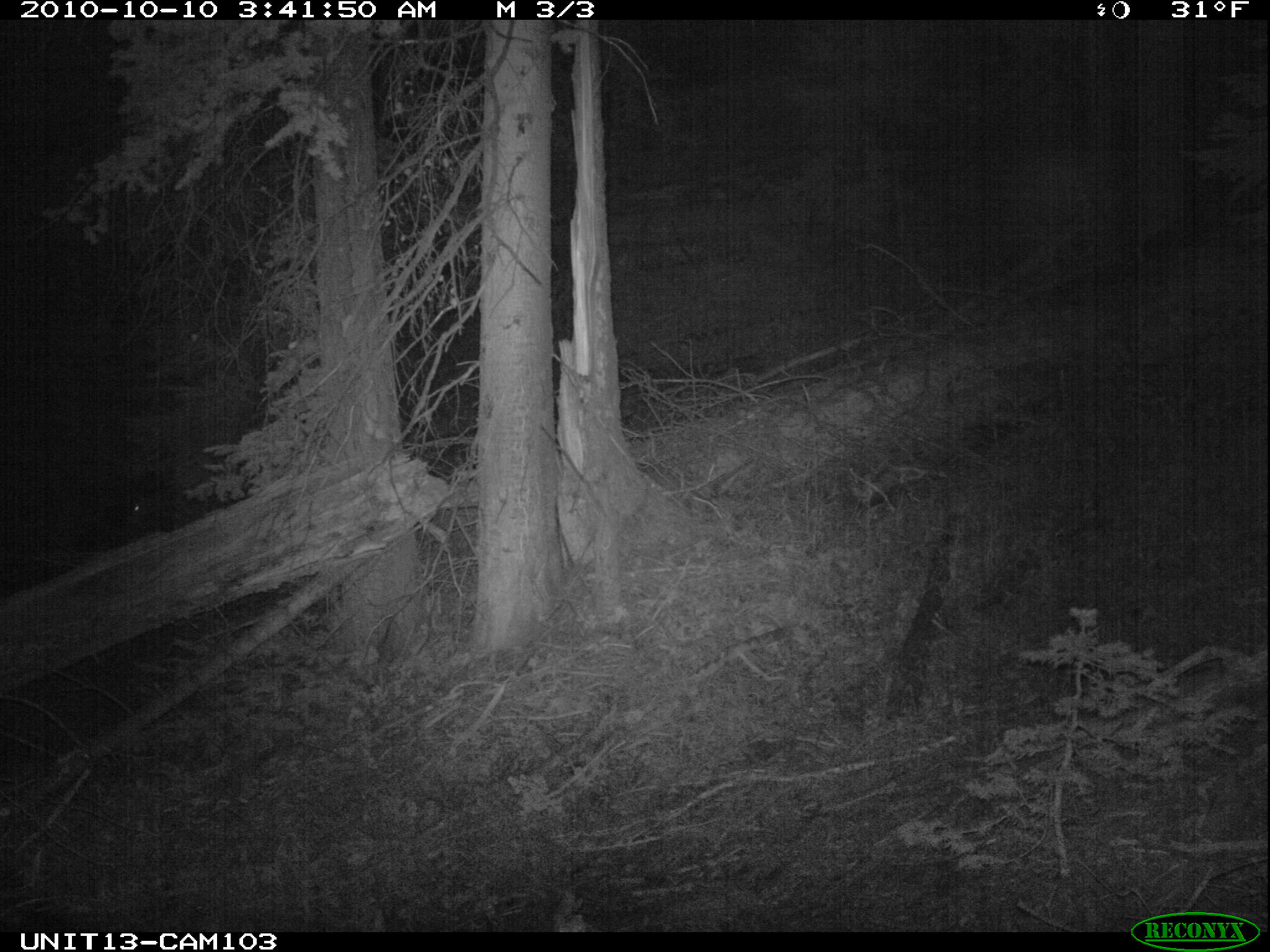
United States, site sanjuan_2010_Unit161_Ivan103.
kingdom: Animalia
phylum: Chordata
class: Mammalia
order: Artiodactyla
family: Cervidae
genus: Odocoileus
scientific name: Odocoileus hemionus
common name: mule deer